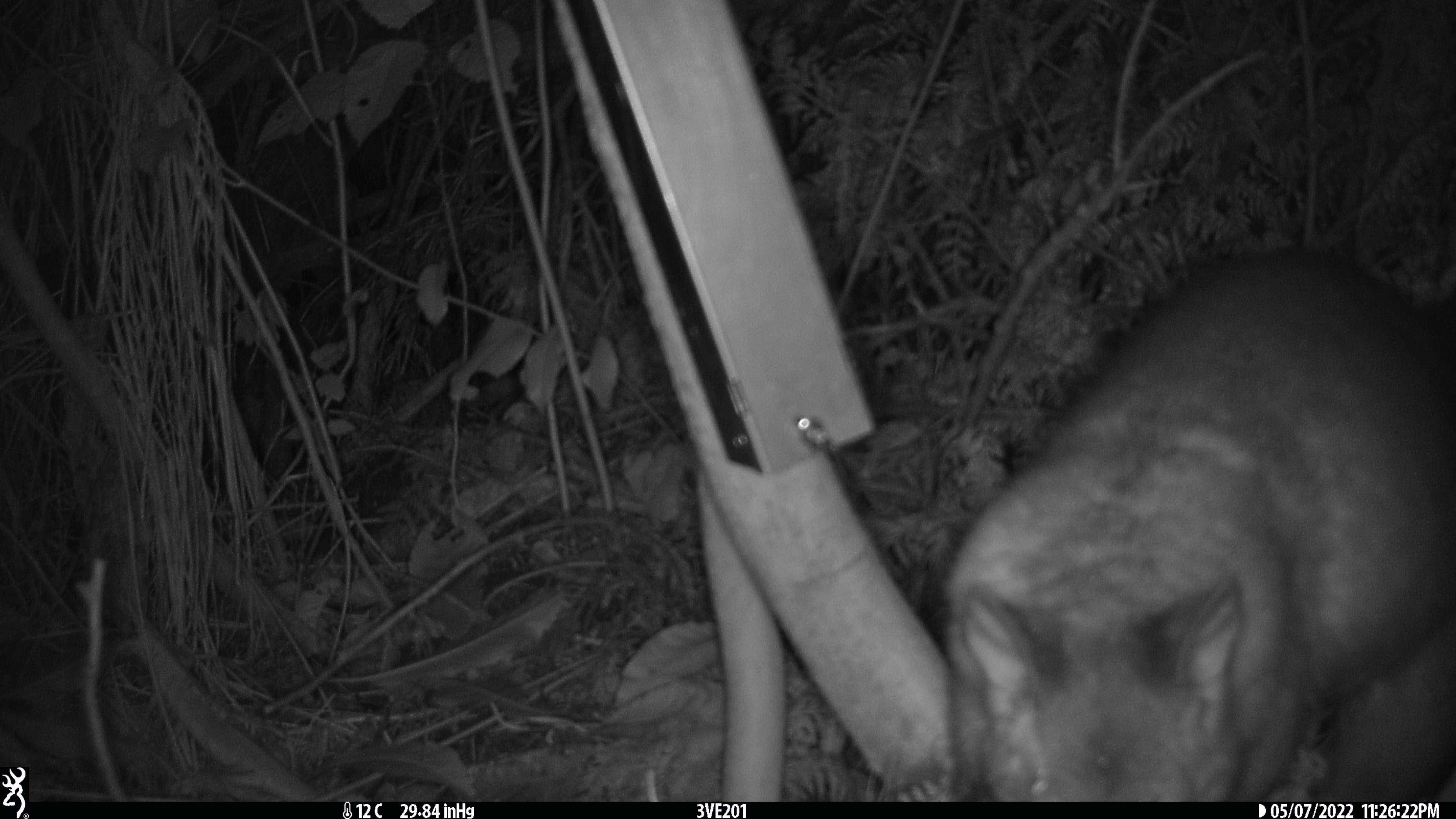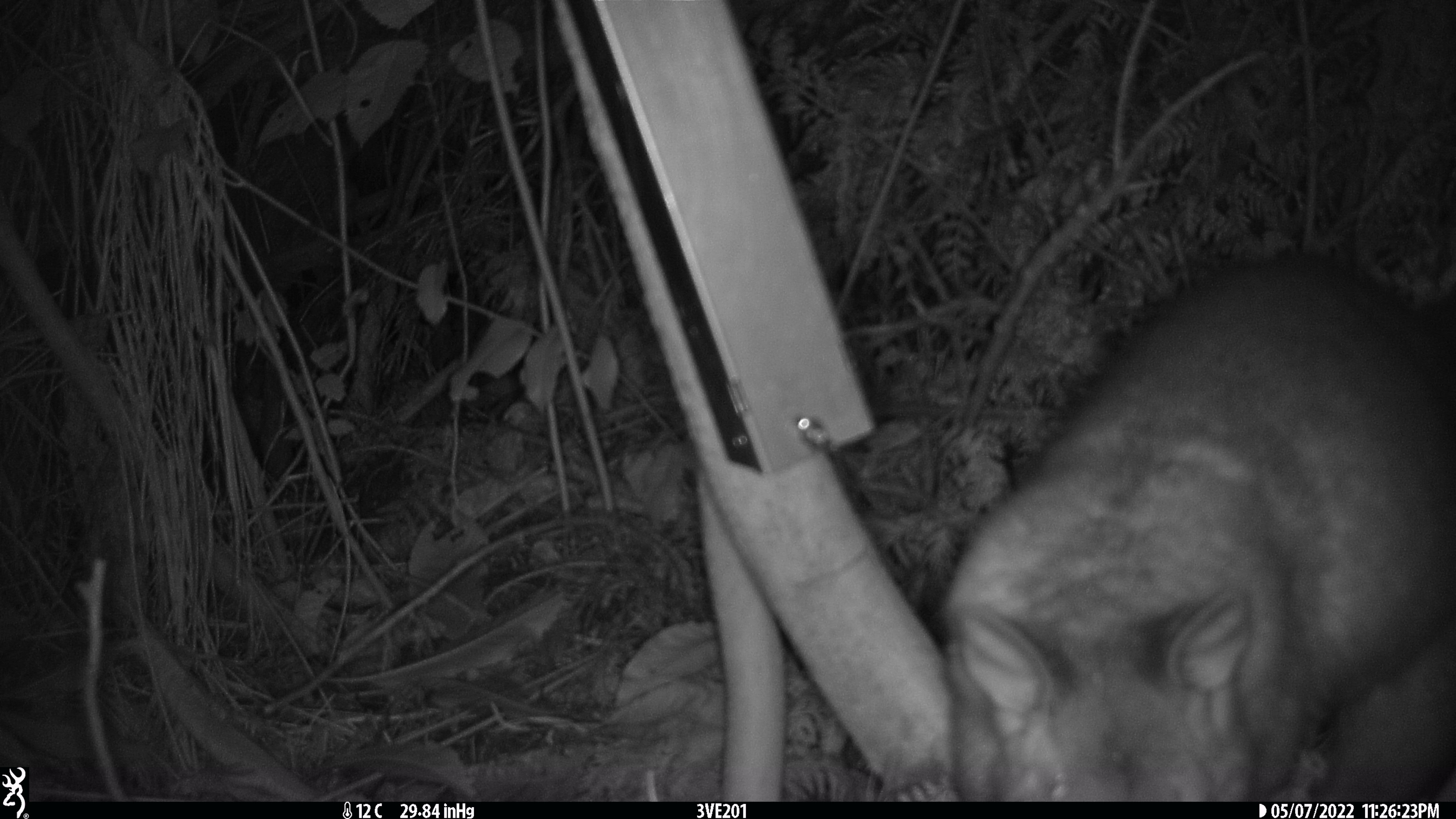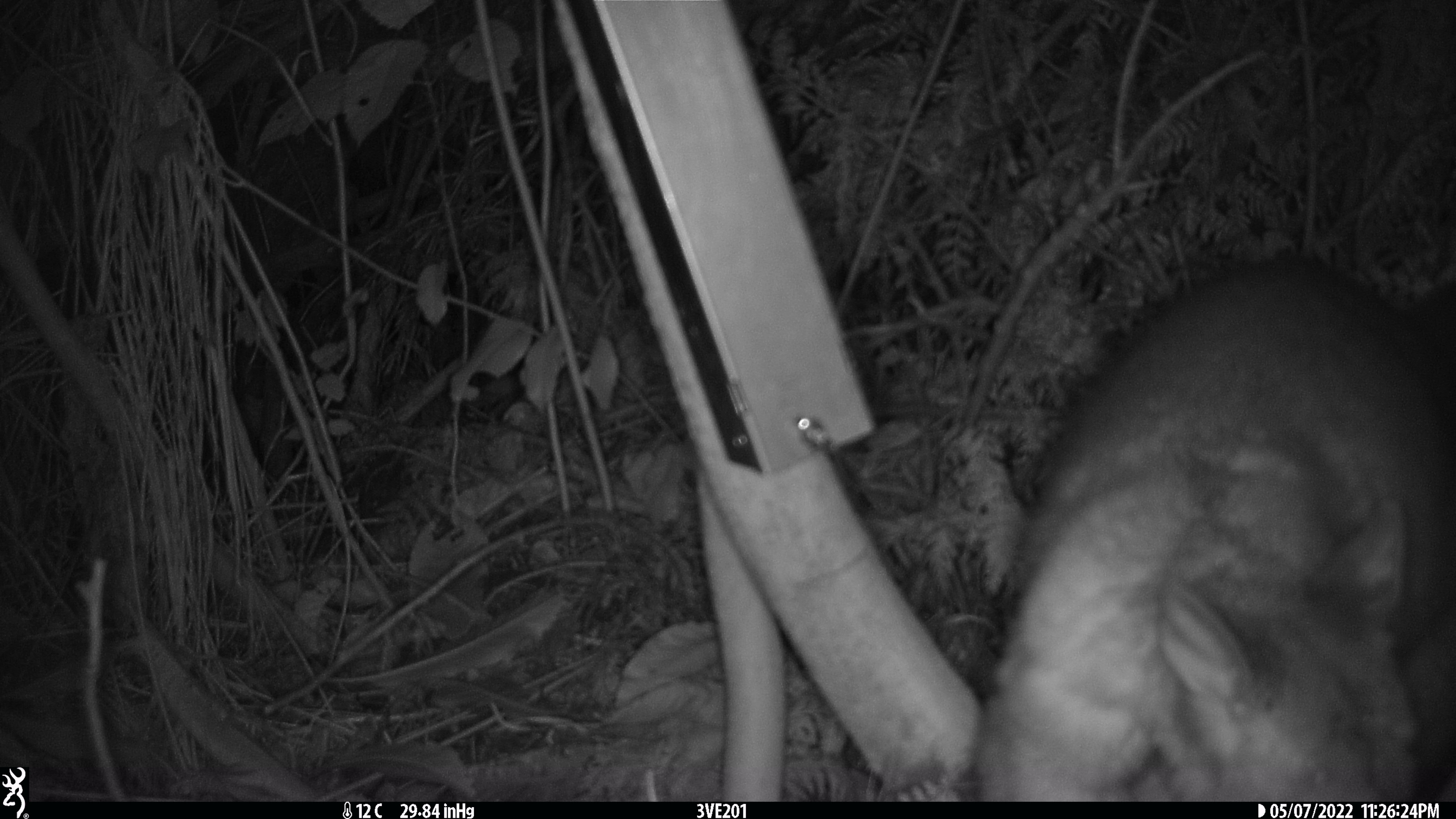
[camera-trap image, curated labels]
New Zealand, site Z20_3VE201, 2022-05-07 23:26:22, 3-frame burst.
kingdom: Animalia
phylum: Chordata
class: Mammalia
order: Diprotodontia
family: Phalangeridae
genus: Trichosurus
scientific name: Trichosurus vulpecula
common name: common brushtail possum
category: possum